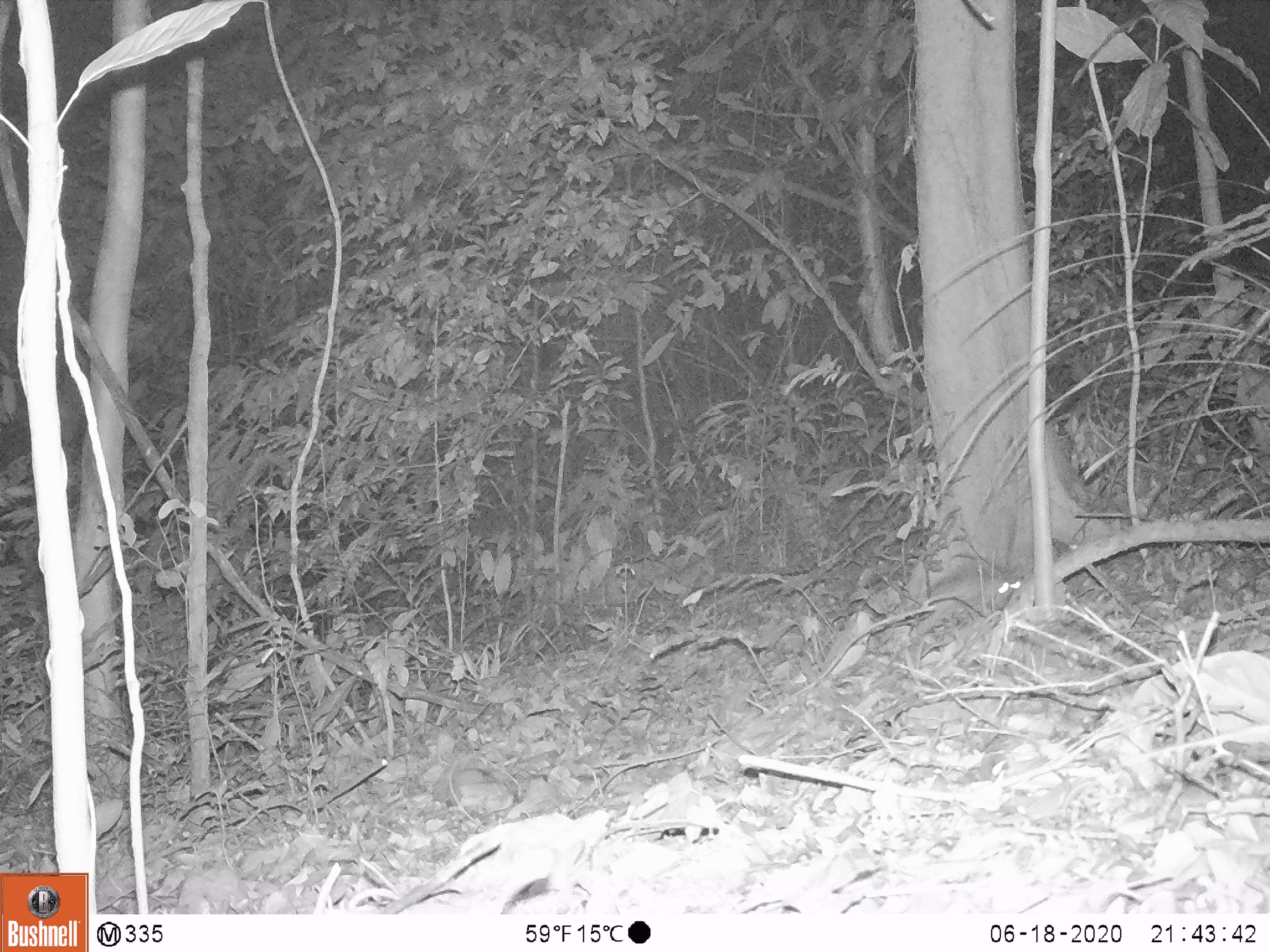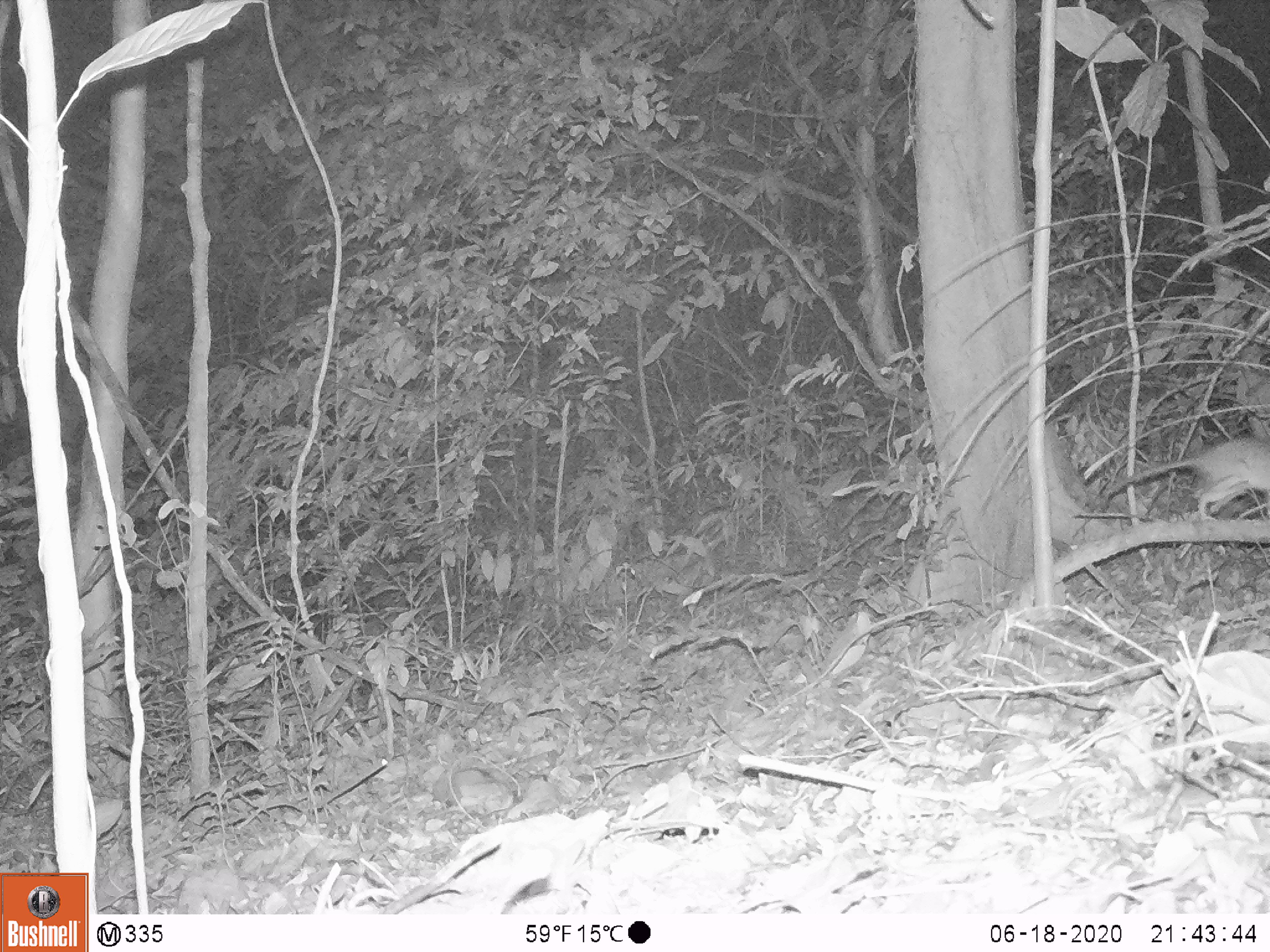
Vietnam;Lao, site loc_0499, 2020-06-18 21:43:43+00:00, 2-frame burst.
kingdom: Animalia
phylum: Chordata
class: Mammalia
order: Rodentia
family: Muridae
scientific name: Muridae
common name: old-world mice and rats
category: unidentified murid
Unidentified murid (old-world mice and rats) (Muridae). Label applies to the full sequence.